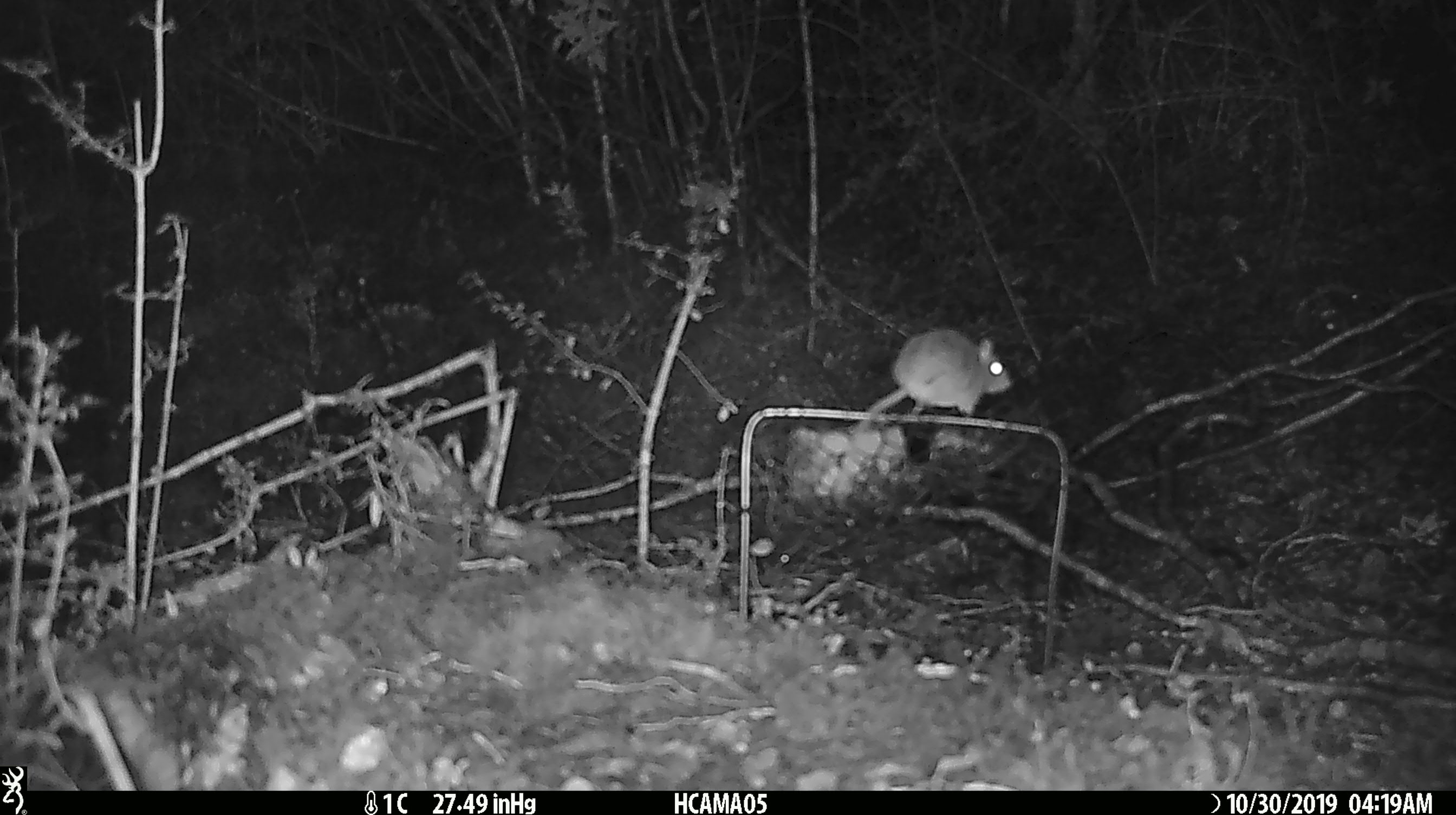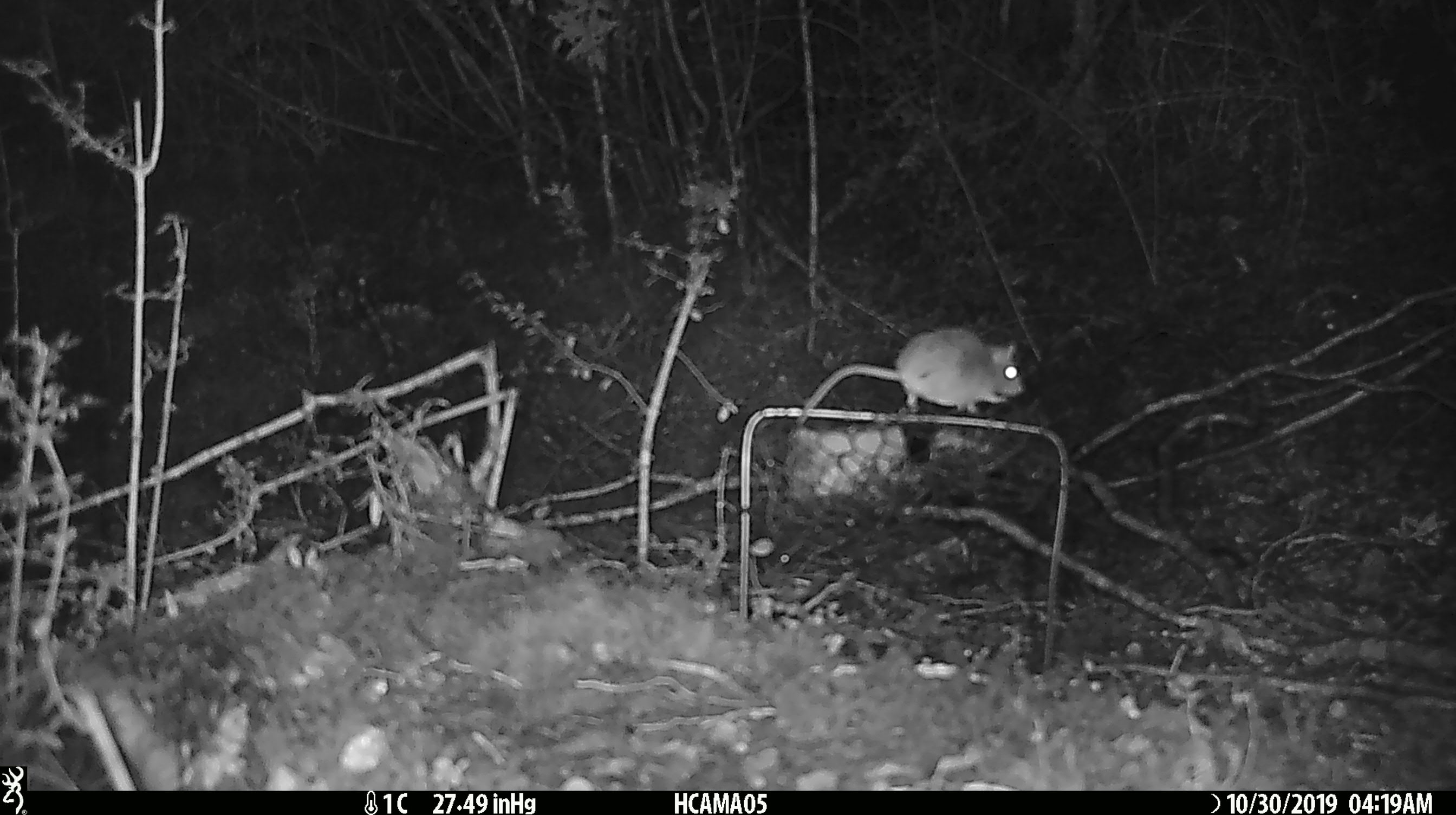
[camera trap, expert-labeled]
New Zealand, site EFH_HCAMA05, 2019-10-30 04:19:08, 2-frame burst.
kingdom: Animalia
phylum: Chordata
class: Mammalia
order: Rodentia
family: Muridae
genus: Mus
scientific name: Mus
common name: mouse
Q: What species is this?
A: Mouse (Mus).